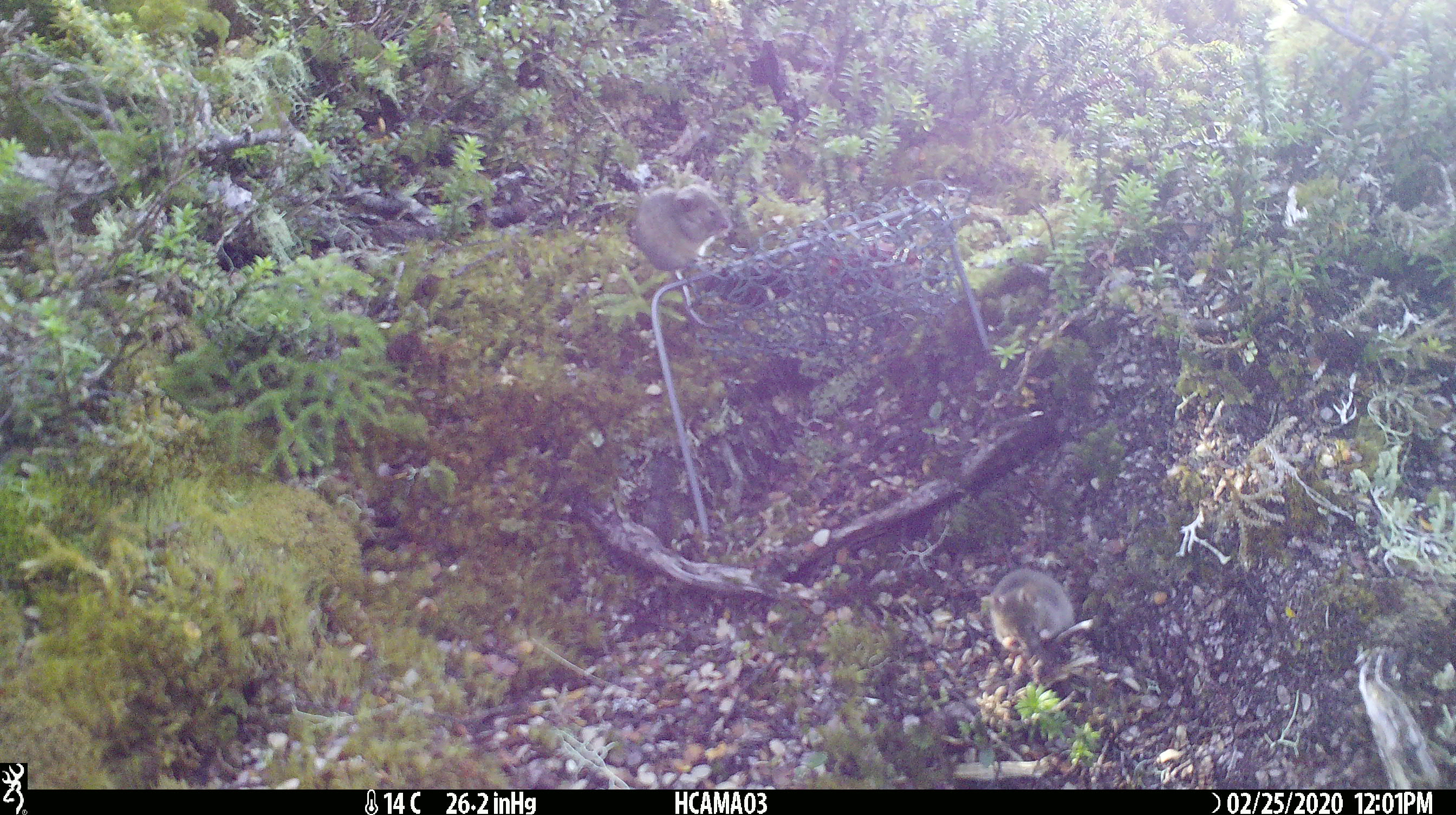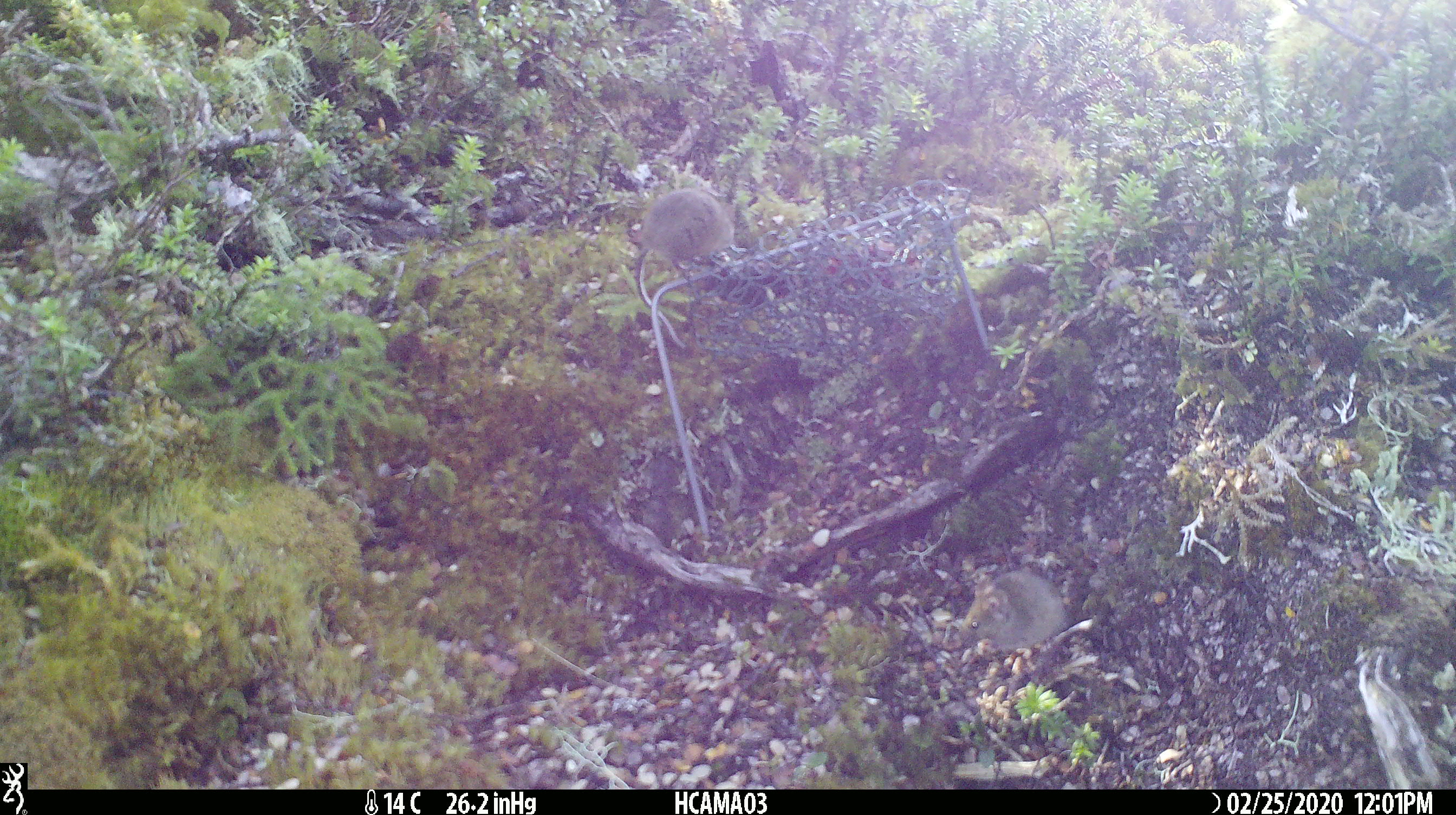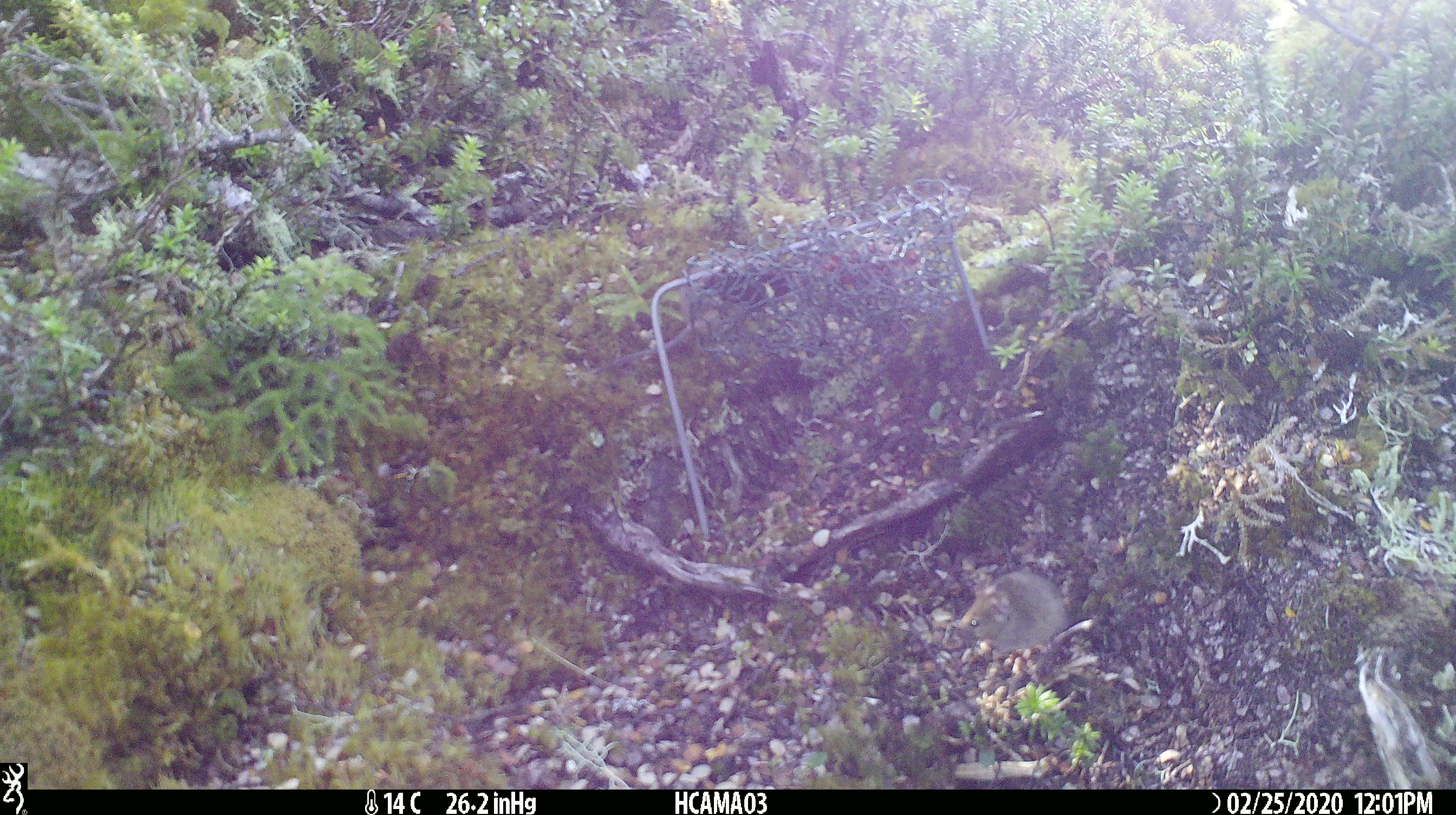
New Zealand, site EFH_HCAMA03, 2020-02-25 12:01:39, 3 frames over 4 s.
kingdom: Animalia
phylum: Chordata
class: Mammalia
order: Rodentia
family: Muridae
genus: Mus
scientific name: Mus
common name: mouse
Mouse (Mus).